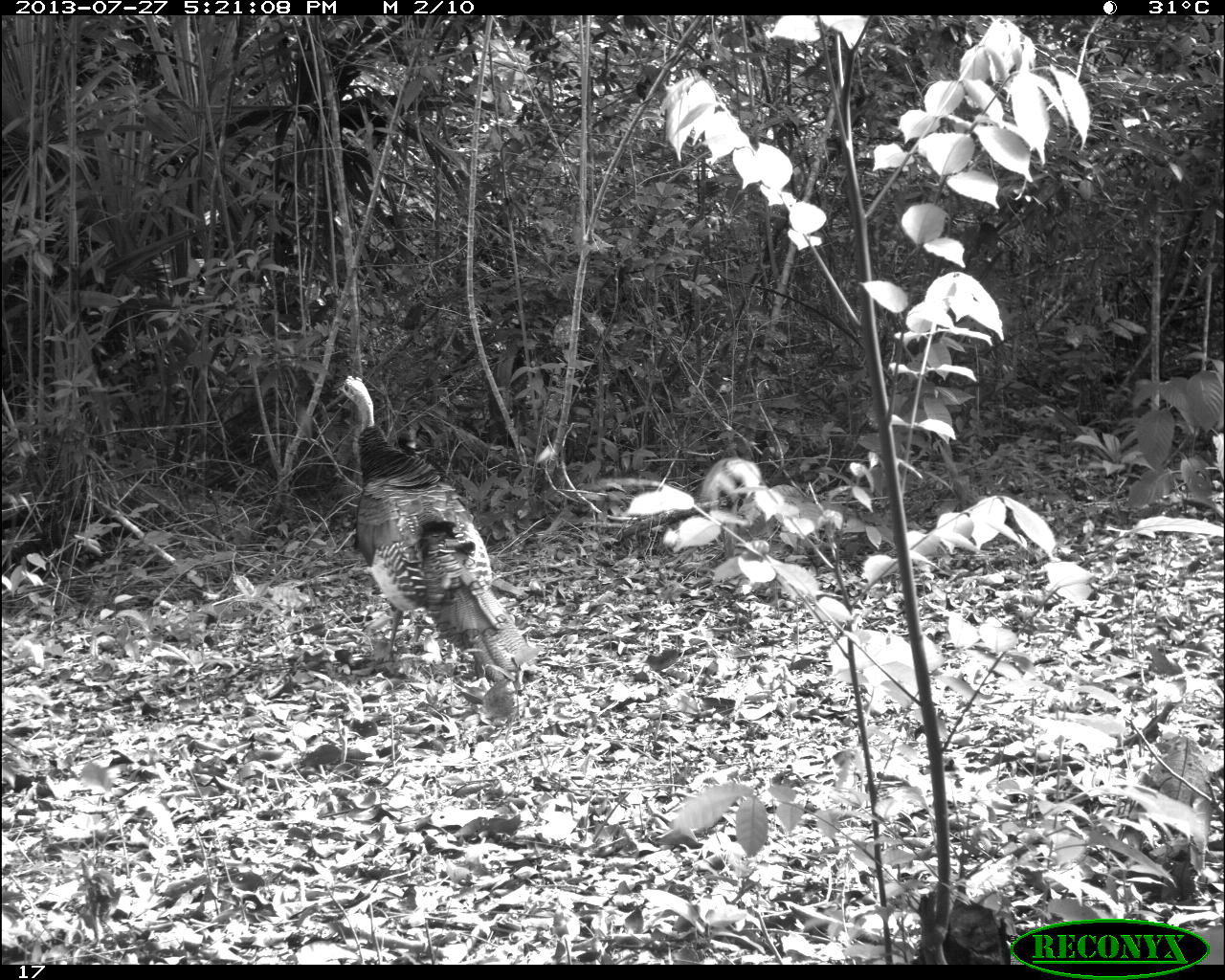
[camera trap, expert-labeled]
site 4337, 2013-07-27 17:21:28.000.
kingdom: Animalia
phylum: Chordata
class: Aves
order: Galliformes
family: Phasianidae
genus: Meleagris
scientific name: Meleagris ocellata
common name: ocellated turkey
Meleagris ocellata (ocellated turkey), count 2.